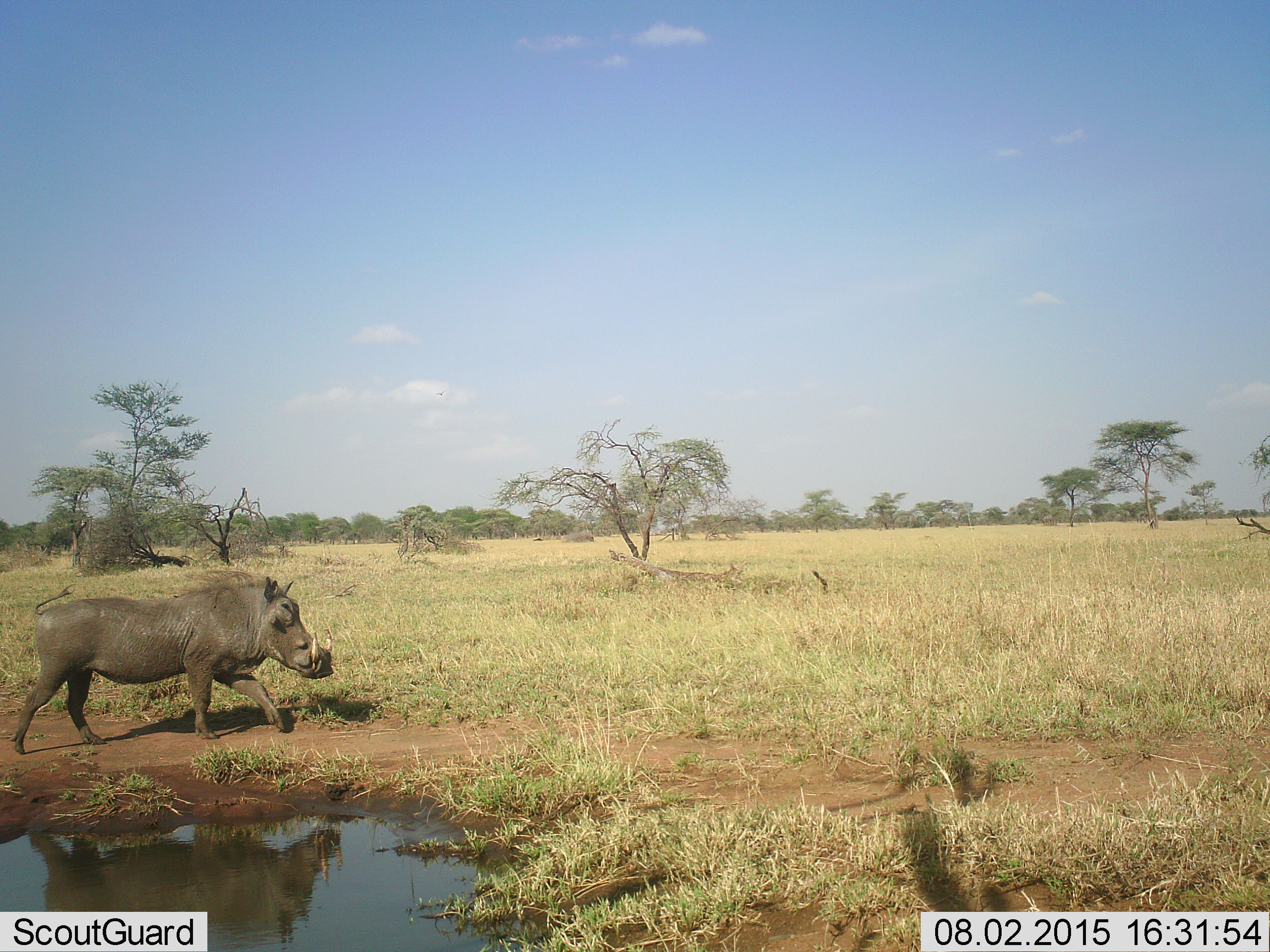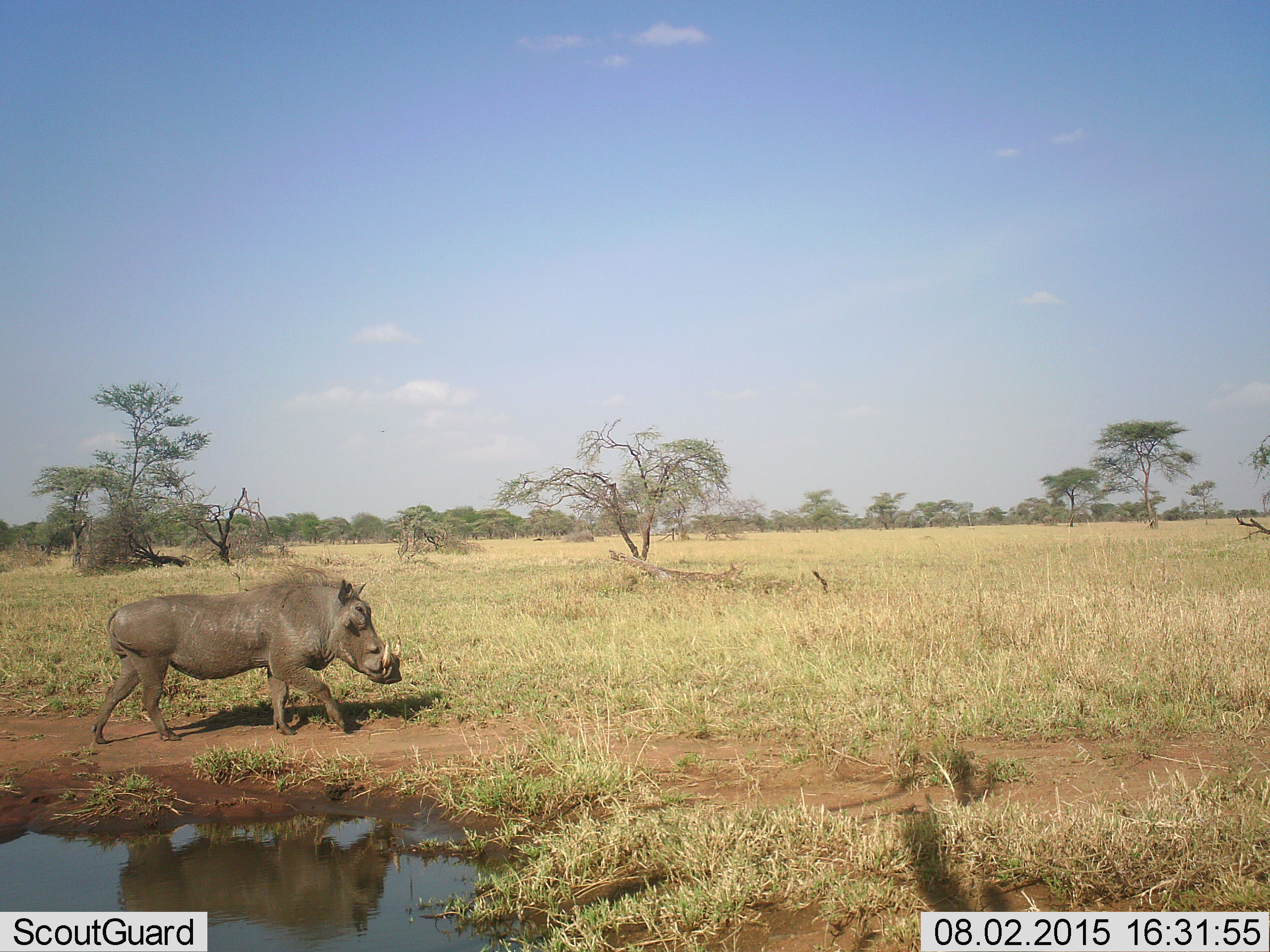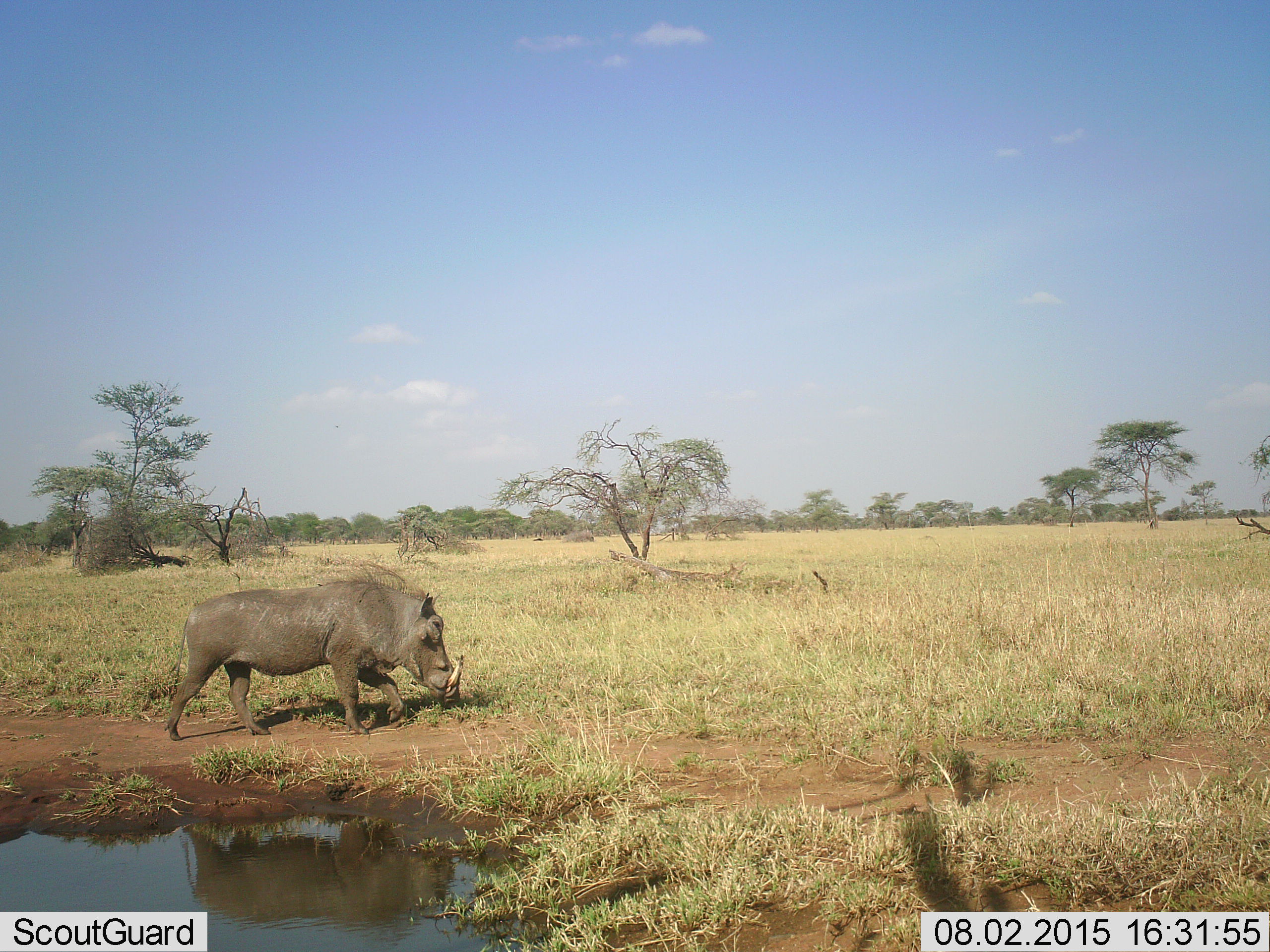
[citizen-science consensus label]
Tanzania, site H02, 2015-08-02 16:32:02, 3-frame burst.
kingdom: Animalia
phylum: Chordata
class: Mammalia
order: Artiodactyla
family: Suidae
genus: Phacochoerus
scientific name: Phacochoerus africanus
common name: warthog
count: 1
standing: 20%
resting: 0%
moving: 90%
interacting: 0%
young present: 0%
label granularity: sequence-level